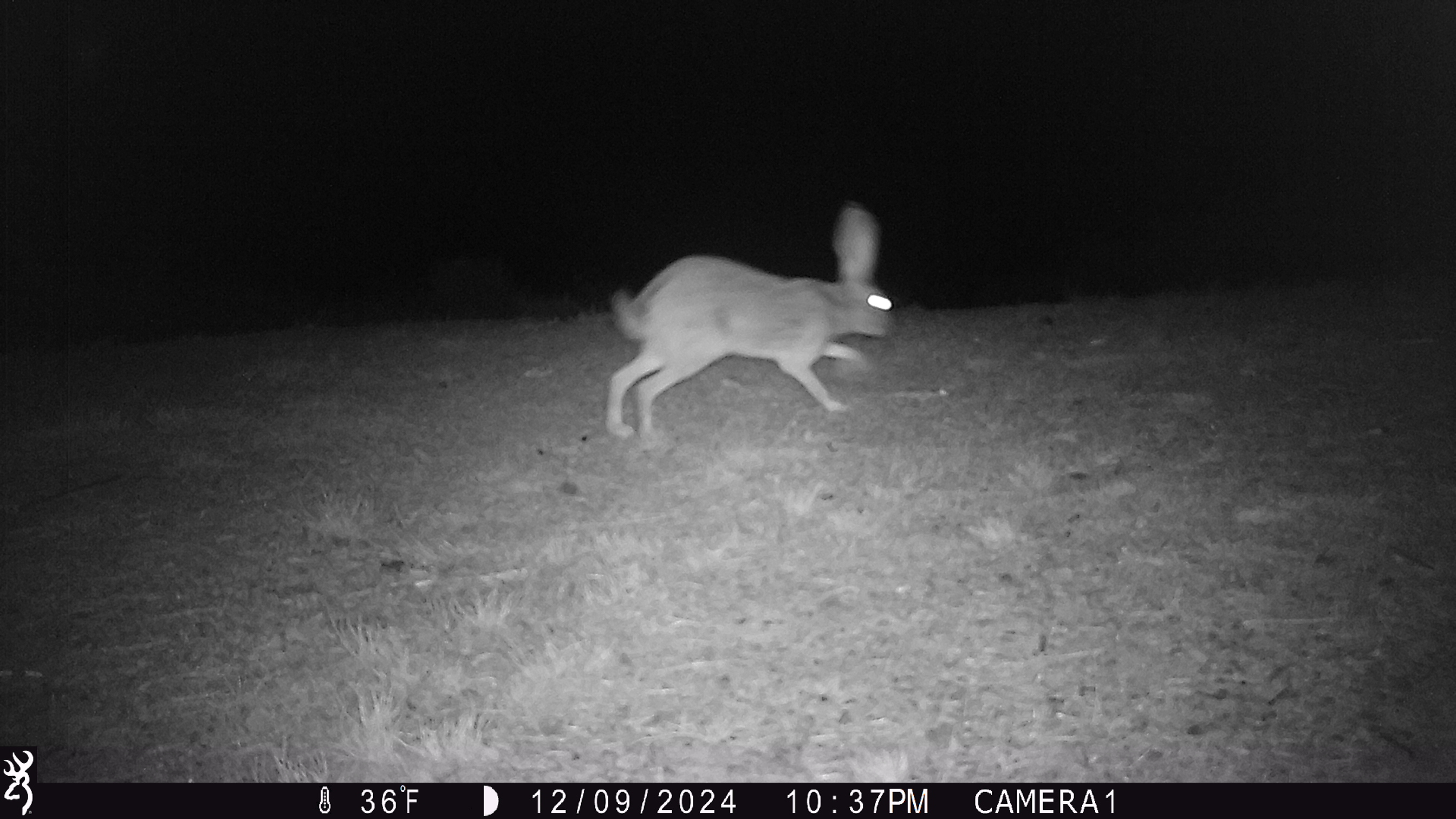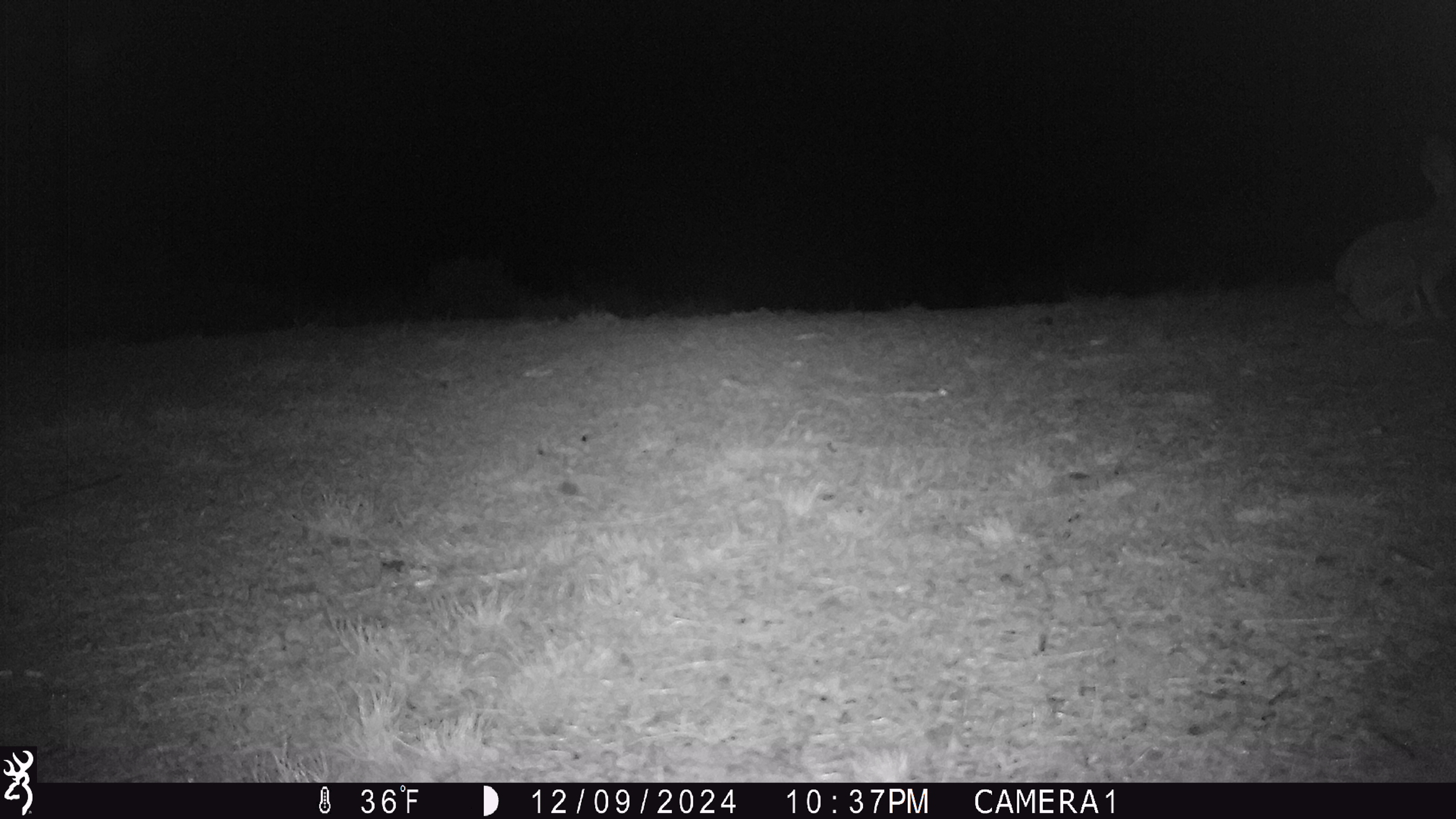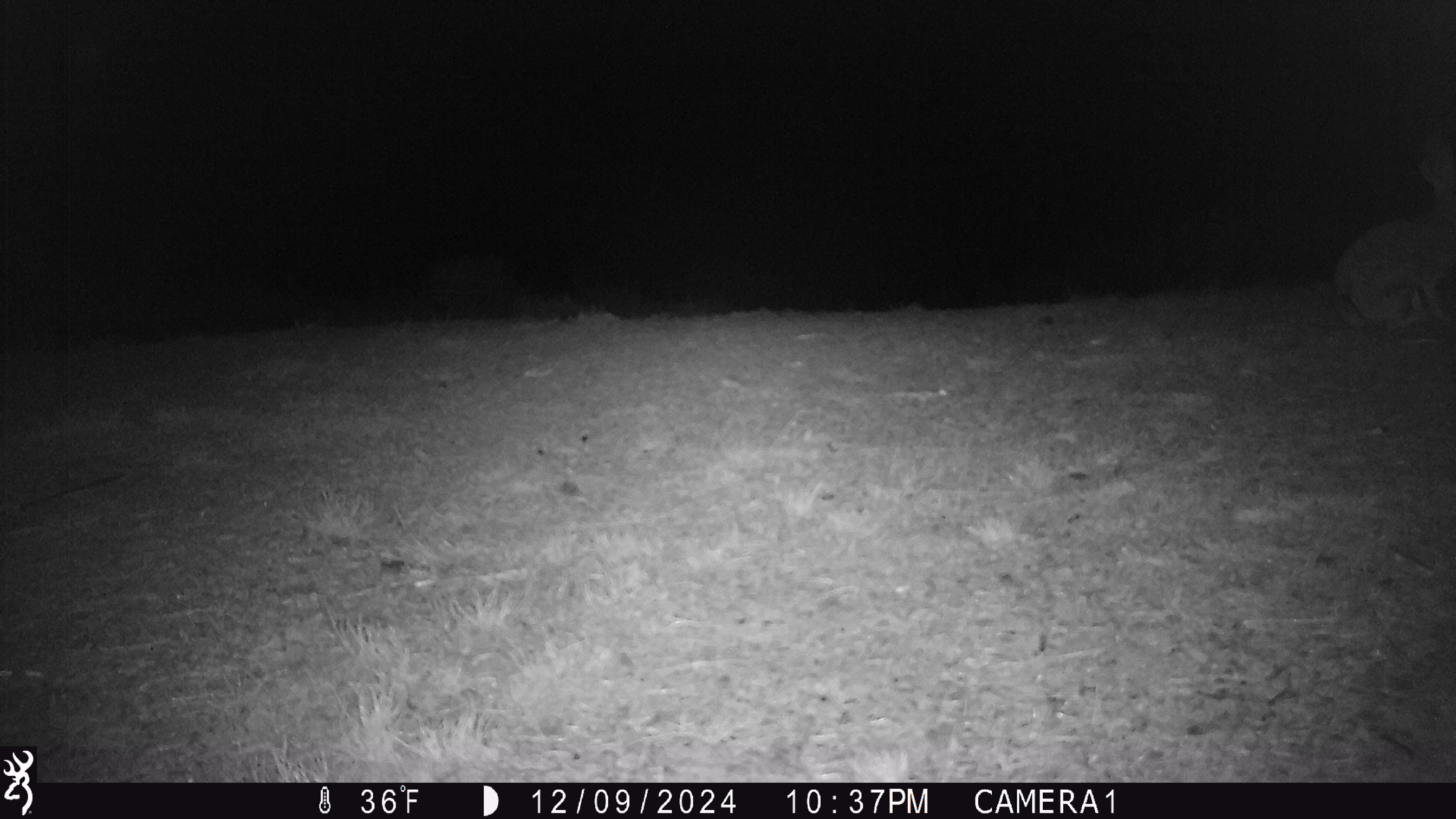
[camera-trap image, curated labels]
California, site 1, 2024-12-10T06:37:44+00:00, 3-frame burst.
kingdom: Animalia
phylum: Chordata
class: Mammalia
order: Lagomorpha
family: Leporidae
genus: Lepus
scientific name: Lepus californicus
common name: black-tailed jackrabbit